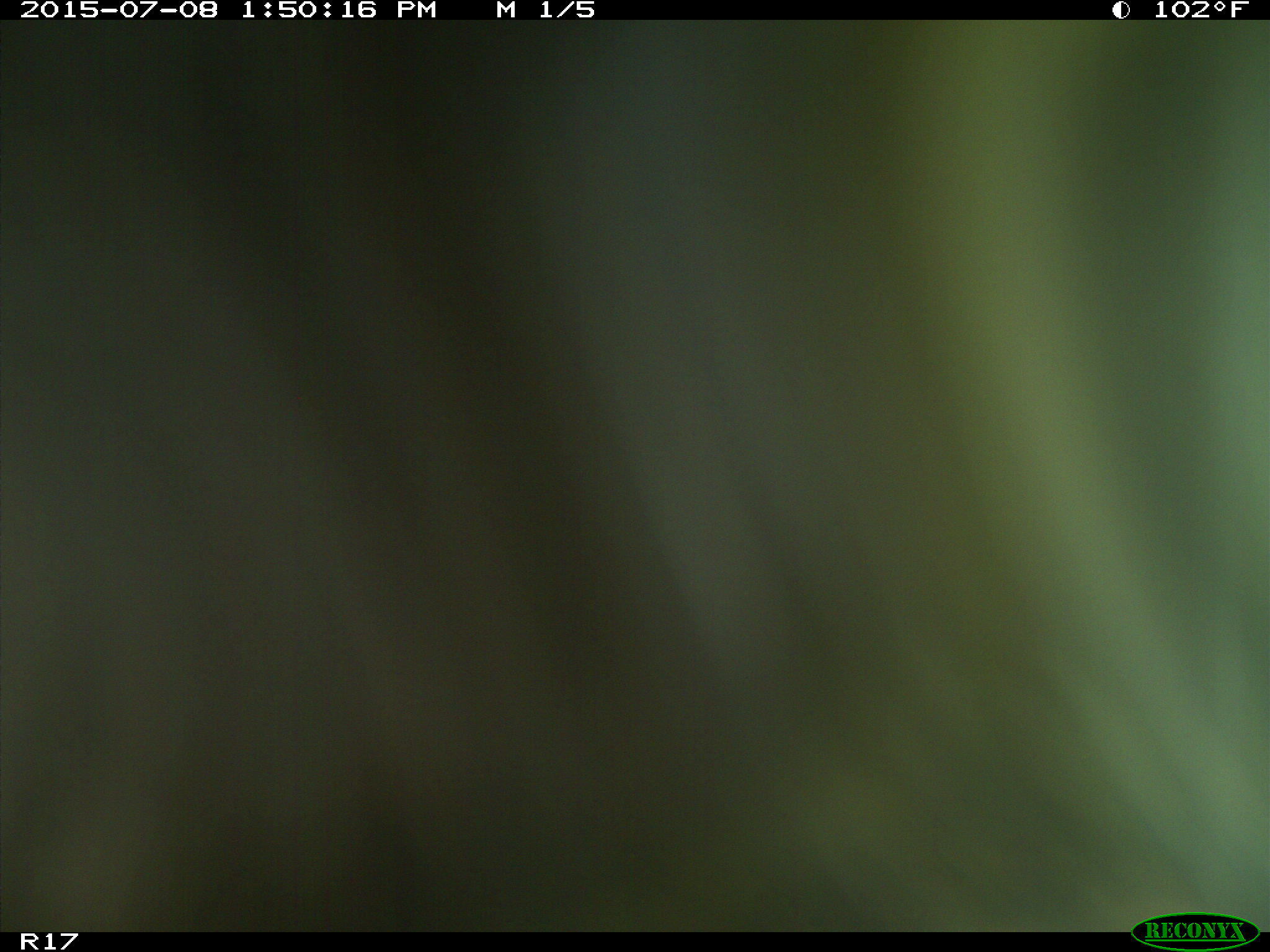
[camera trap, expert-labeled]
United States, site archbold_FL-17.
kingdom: Animalia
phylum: Chordata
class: Mammalia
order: Artiodactyla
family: Bovidae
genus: Bos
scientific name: Bos taurus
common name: domestic cow